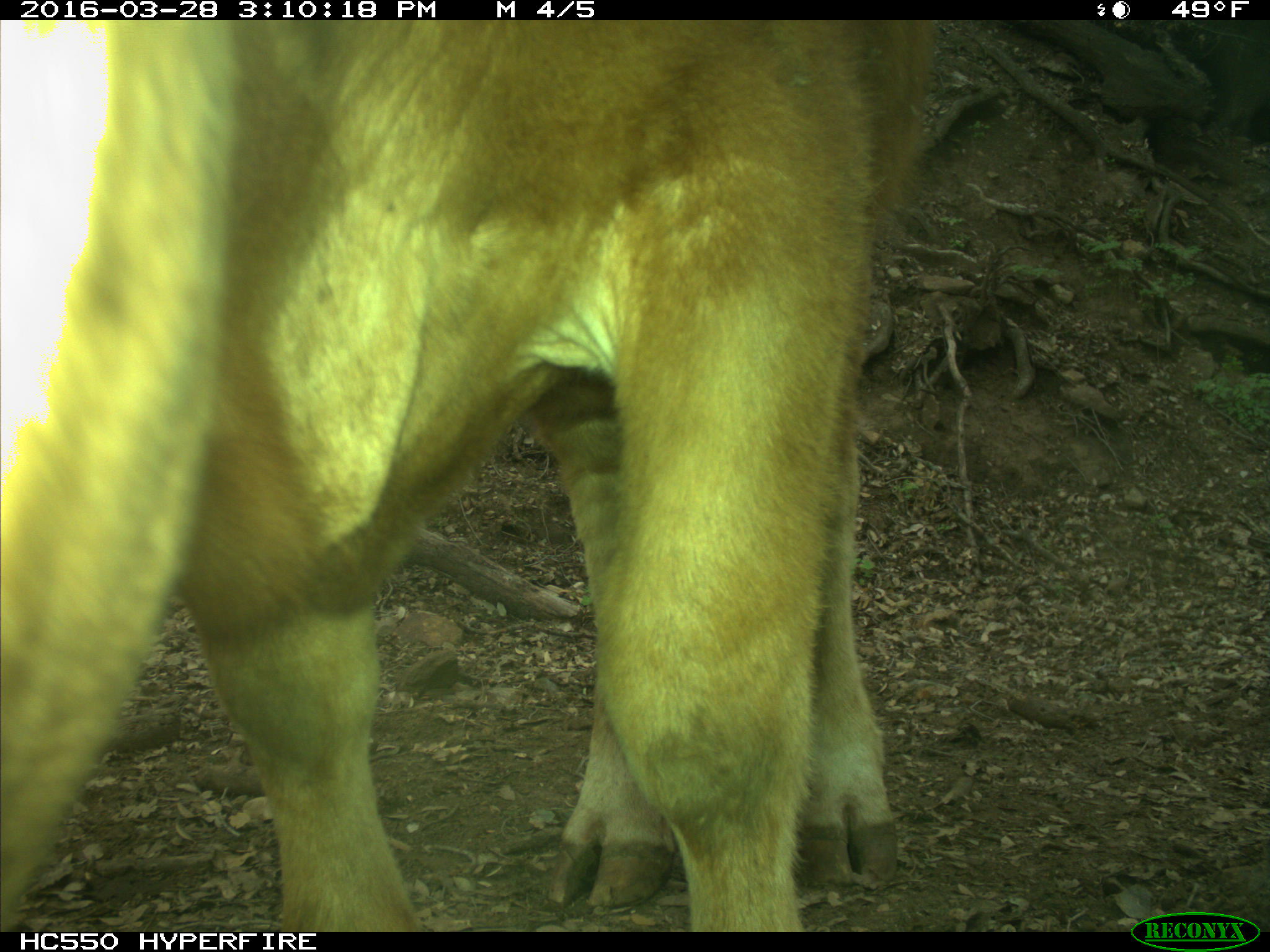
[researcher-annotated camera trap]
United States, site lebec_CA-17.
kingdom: Animalia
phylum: Chordata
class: Mammalia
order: Artiodactyla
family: Bovidae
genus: Bos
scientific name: Bos taurus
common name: domestic cow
Bos taurus (domestic cow).